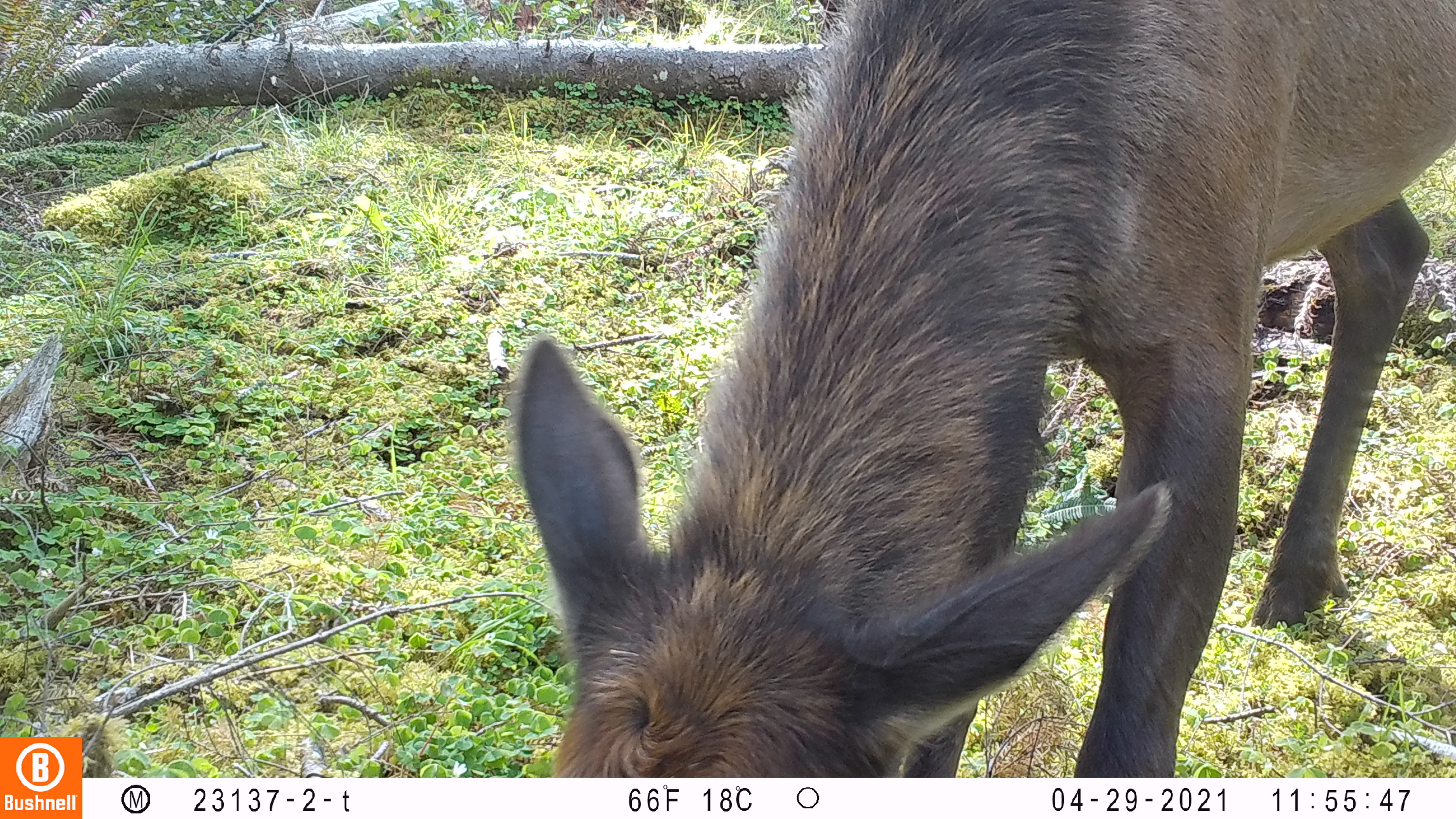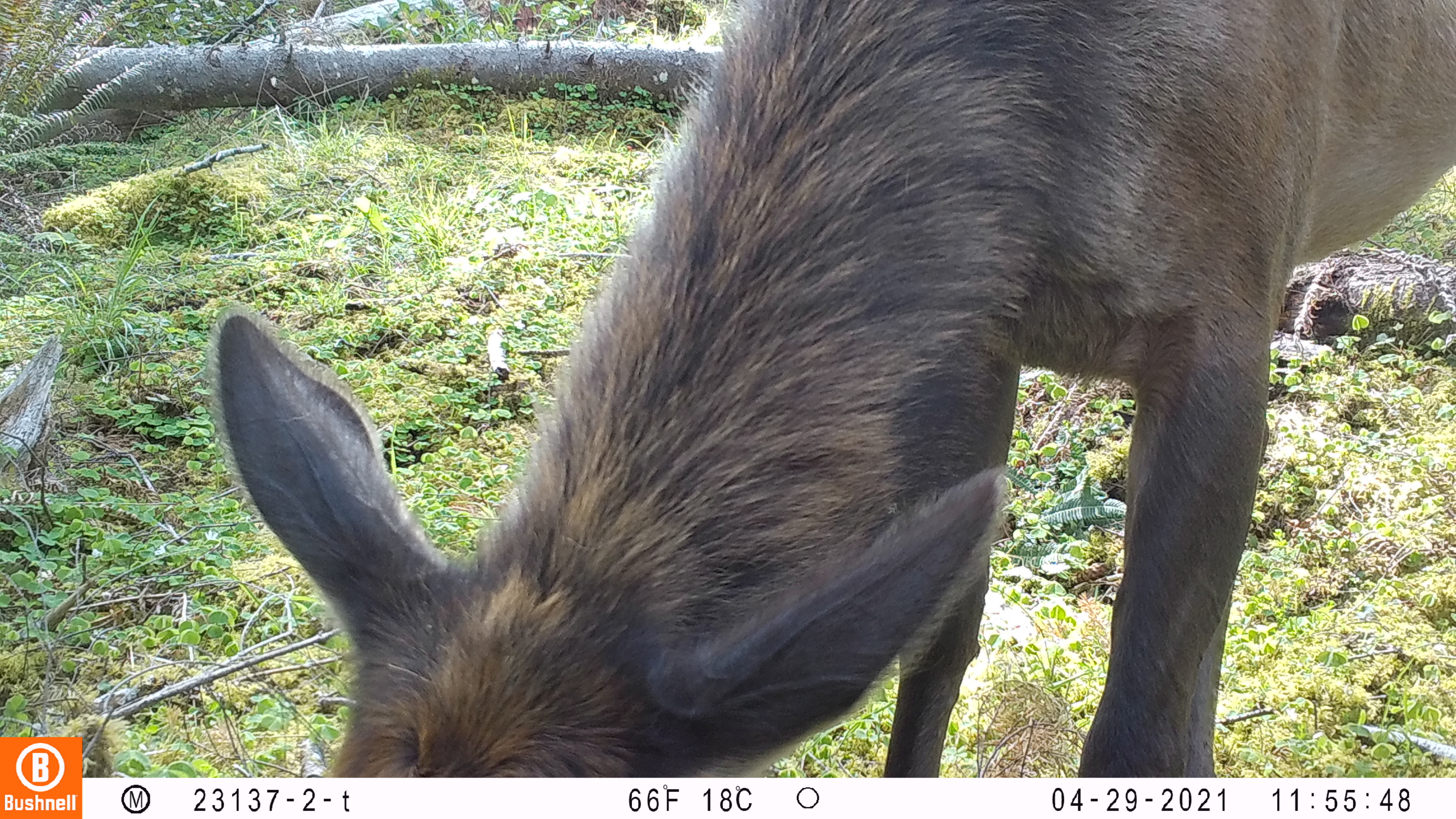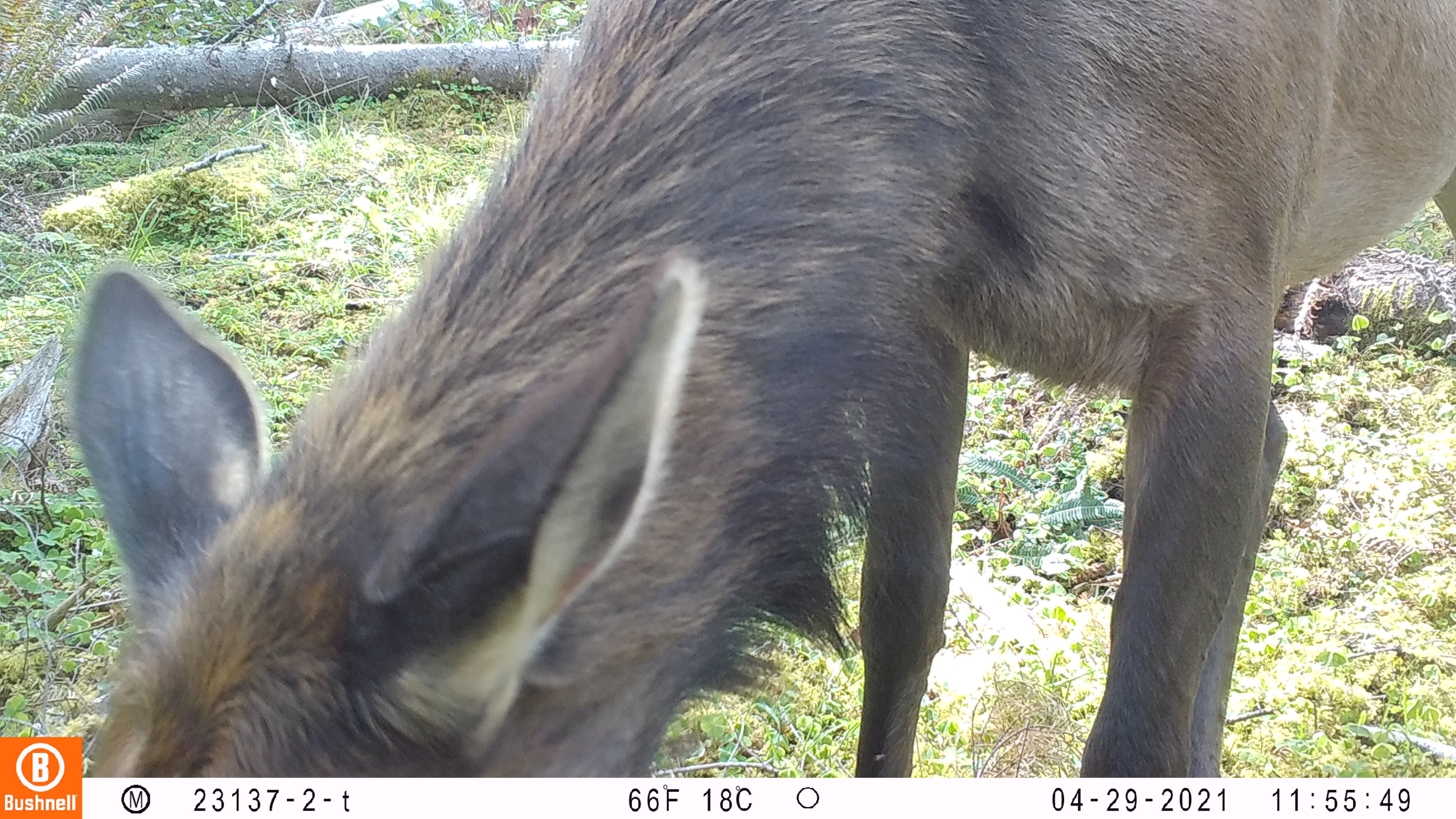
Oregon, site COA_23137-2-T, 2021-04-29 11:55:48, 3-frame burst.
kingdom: Animalia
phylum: Chordata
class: Mammalia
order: Artiodactyla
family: Cervidae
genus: Cervus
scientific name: Cervus canadensis roosevelti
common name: roosevelt elk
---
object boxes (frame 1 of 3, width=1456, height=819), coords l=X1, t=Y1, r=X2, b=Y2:
roosevelt elk: l=502, t=0, r=1454, b=774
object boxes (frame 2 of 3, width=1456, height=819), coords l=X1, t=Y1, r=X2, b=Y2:
roosevelt elk: l=203, t=1, r=1452, b=769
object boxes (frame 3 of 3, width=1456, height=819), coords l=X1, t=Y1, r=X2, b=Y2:
roosevelt elk: l=84, t=0, r=1450, b=773